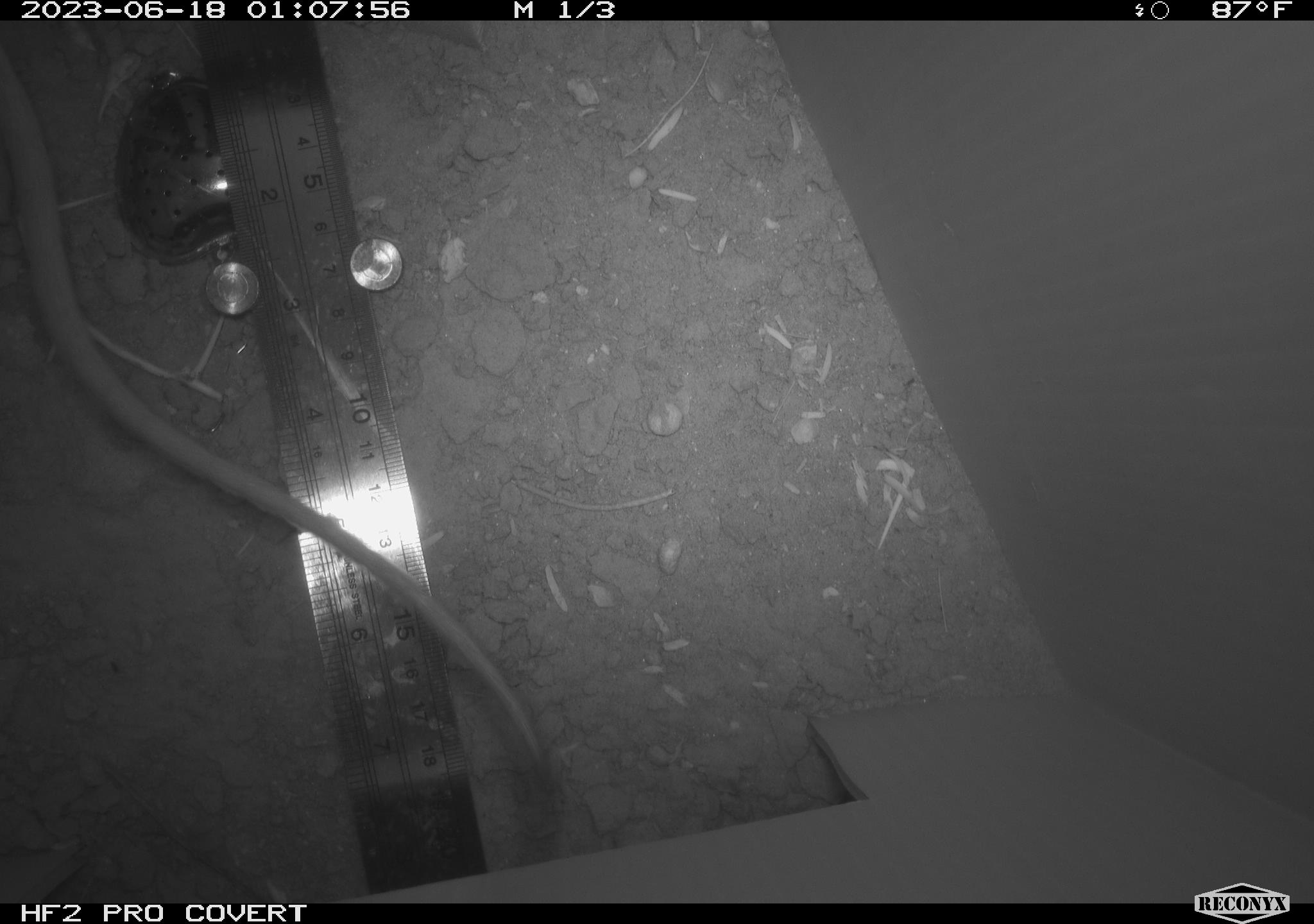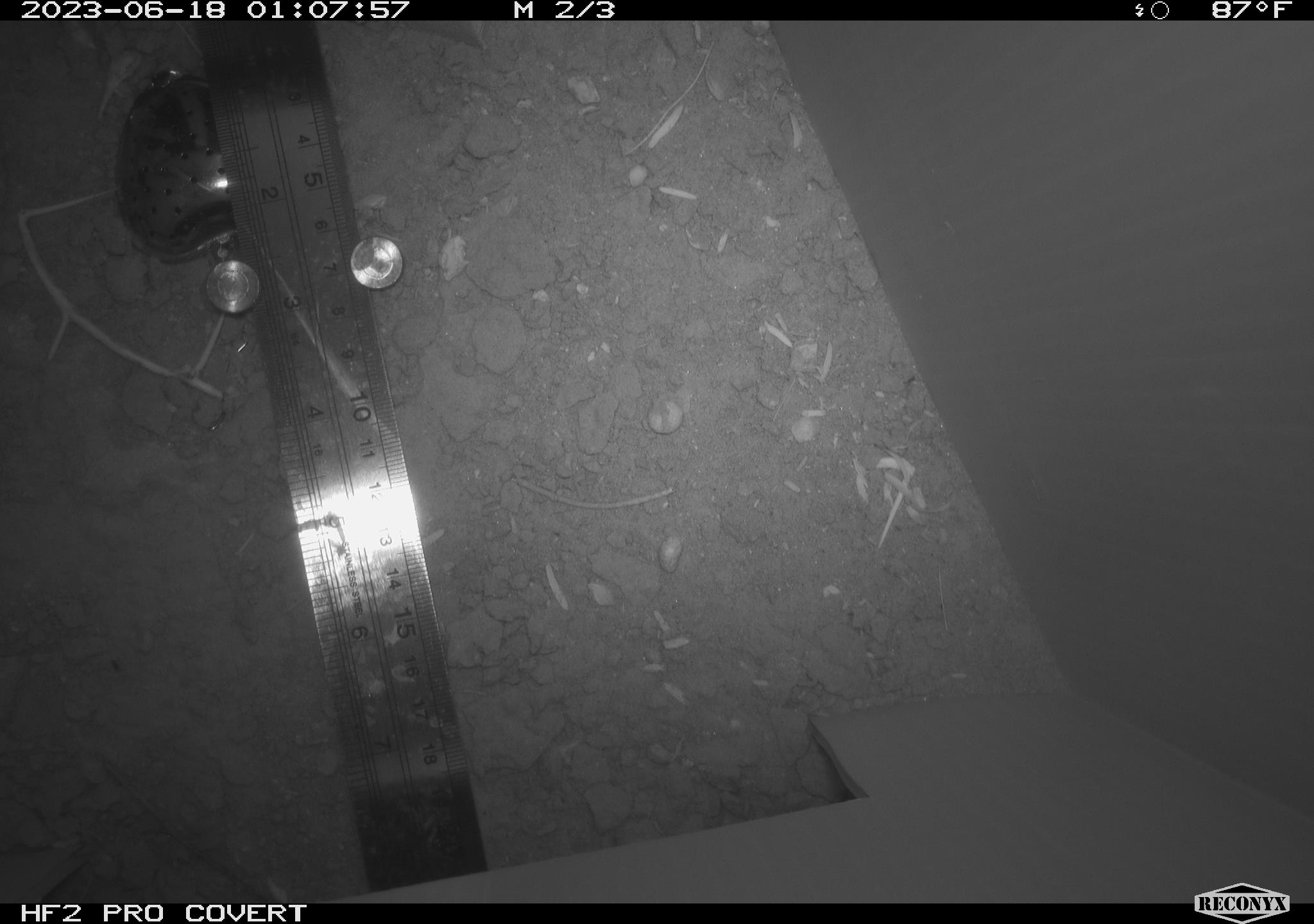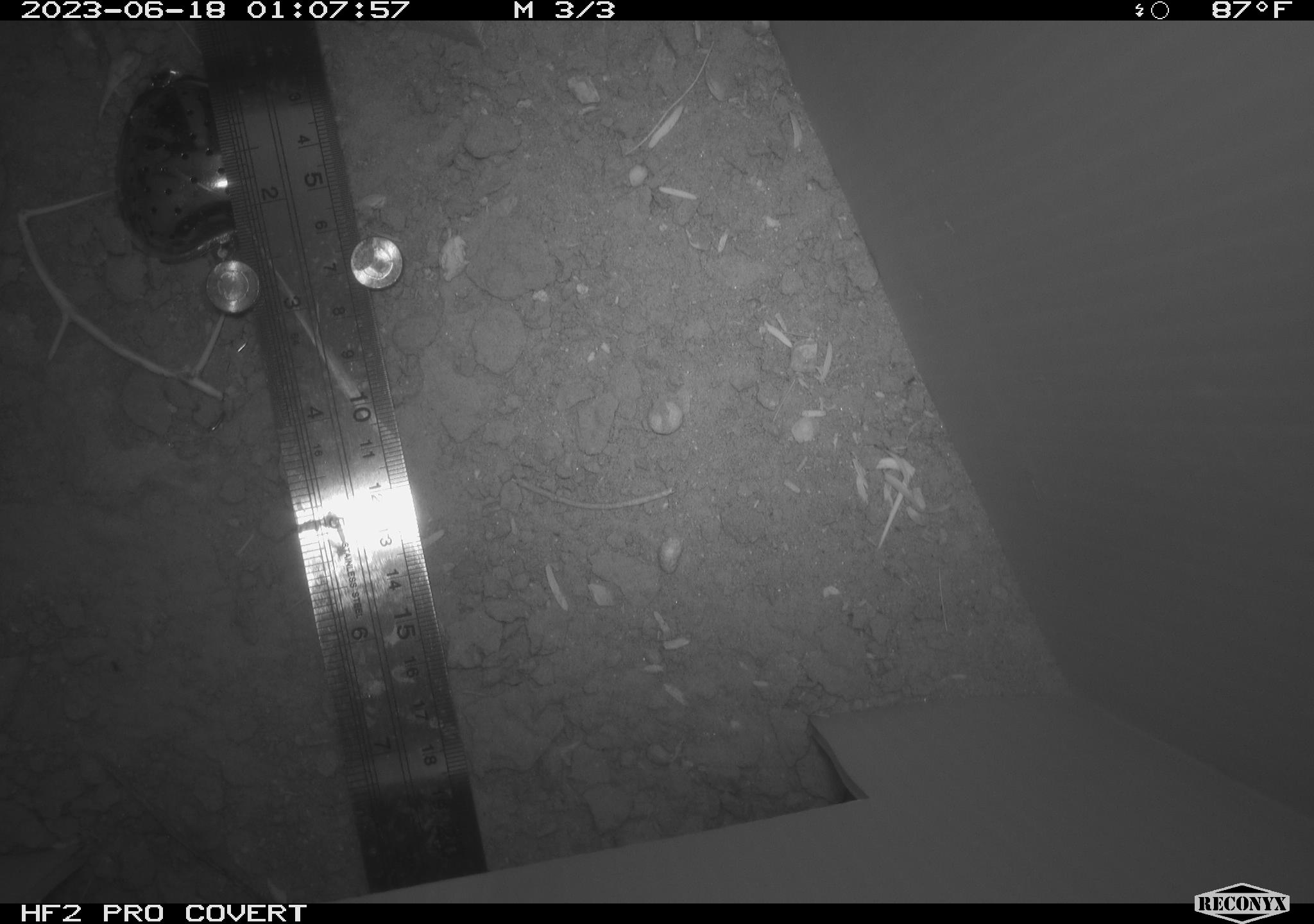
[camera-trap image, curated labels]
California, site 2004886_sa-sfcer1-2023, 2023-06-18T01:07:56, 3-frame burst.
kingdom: Animalia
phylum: Chordata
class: Mammalia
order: Rodentia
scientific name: Rodentia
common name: mouse species